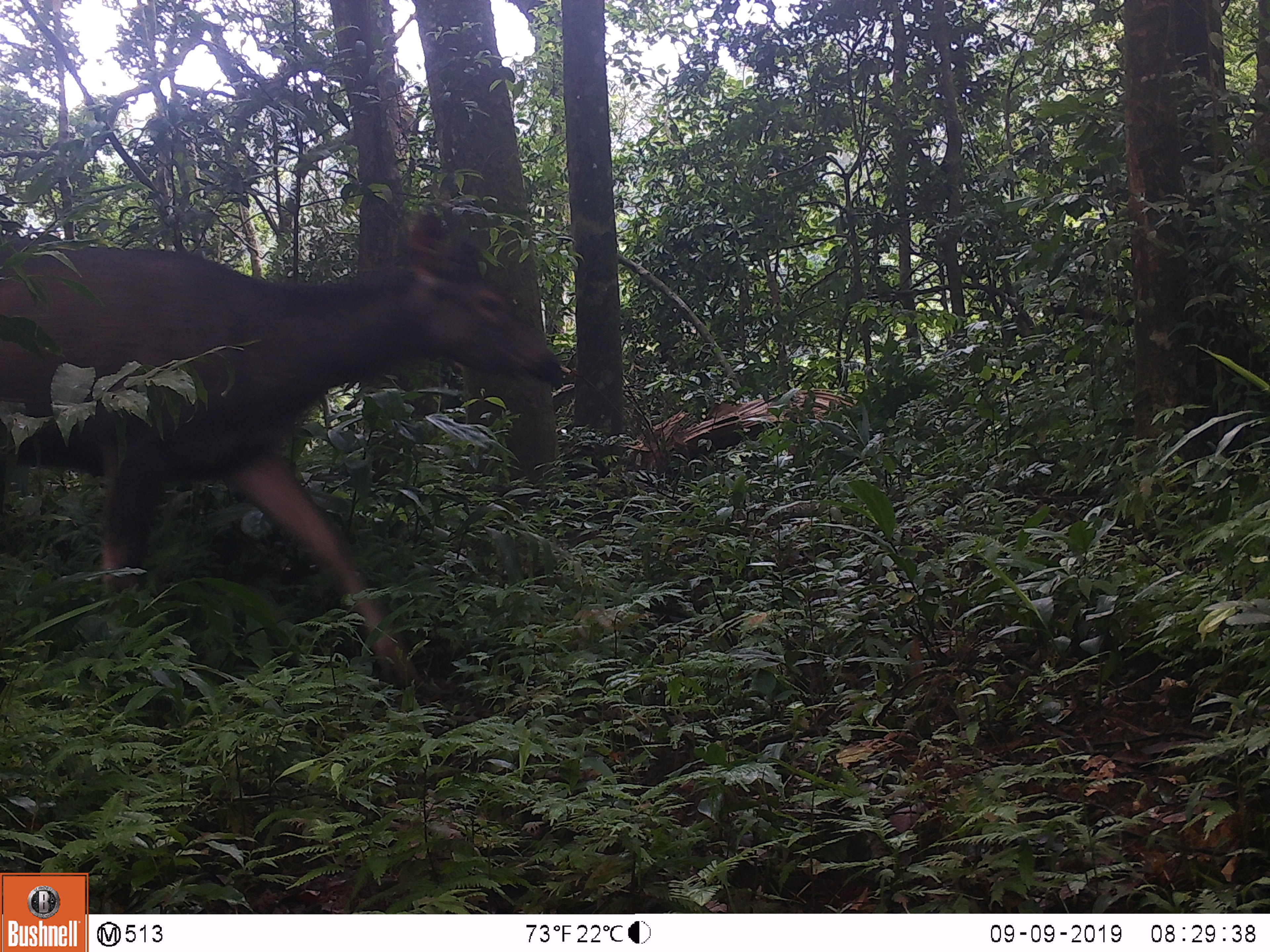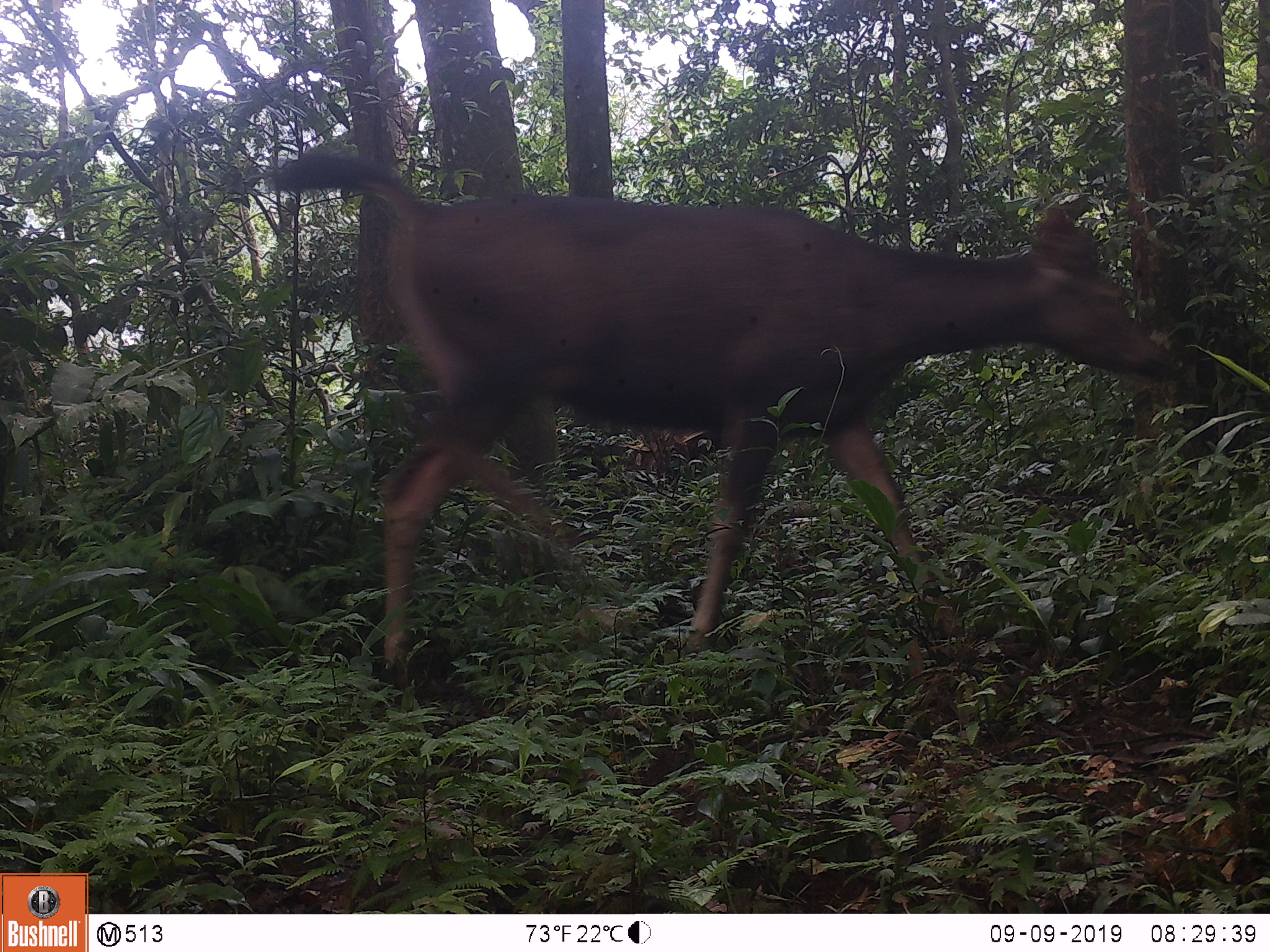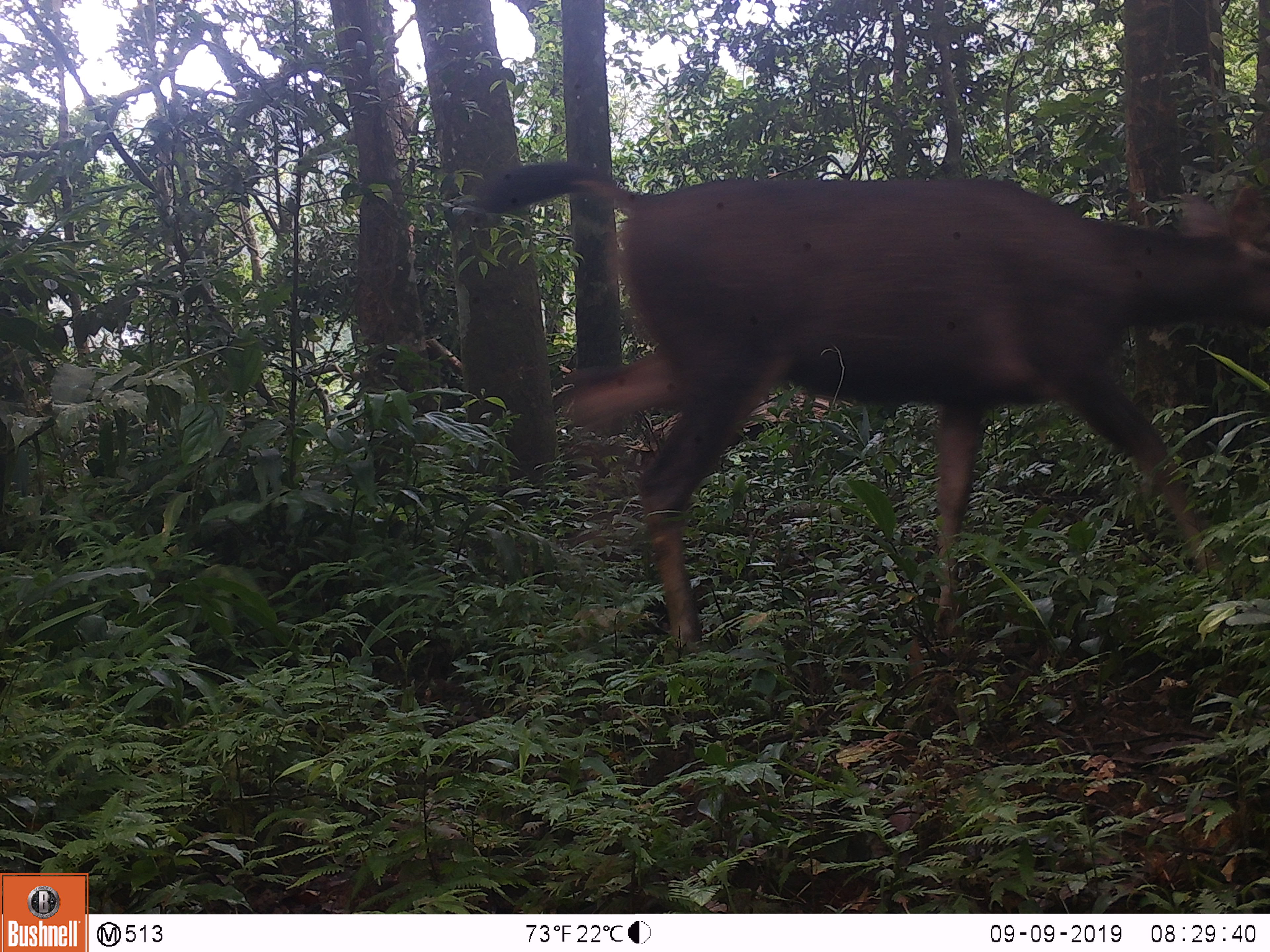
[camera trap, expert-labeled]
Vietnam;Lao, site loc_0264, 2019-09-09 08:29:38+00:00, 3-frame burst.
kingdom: Animalia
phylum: Chordata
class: Mammalia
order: Artiodactyla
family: Cervidae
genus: Rusa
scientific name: Rusa unicolor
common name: sambar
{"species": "sambar (Rusa unicolor)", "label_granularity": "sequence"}